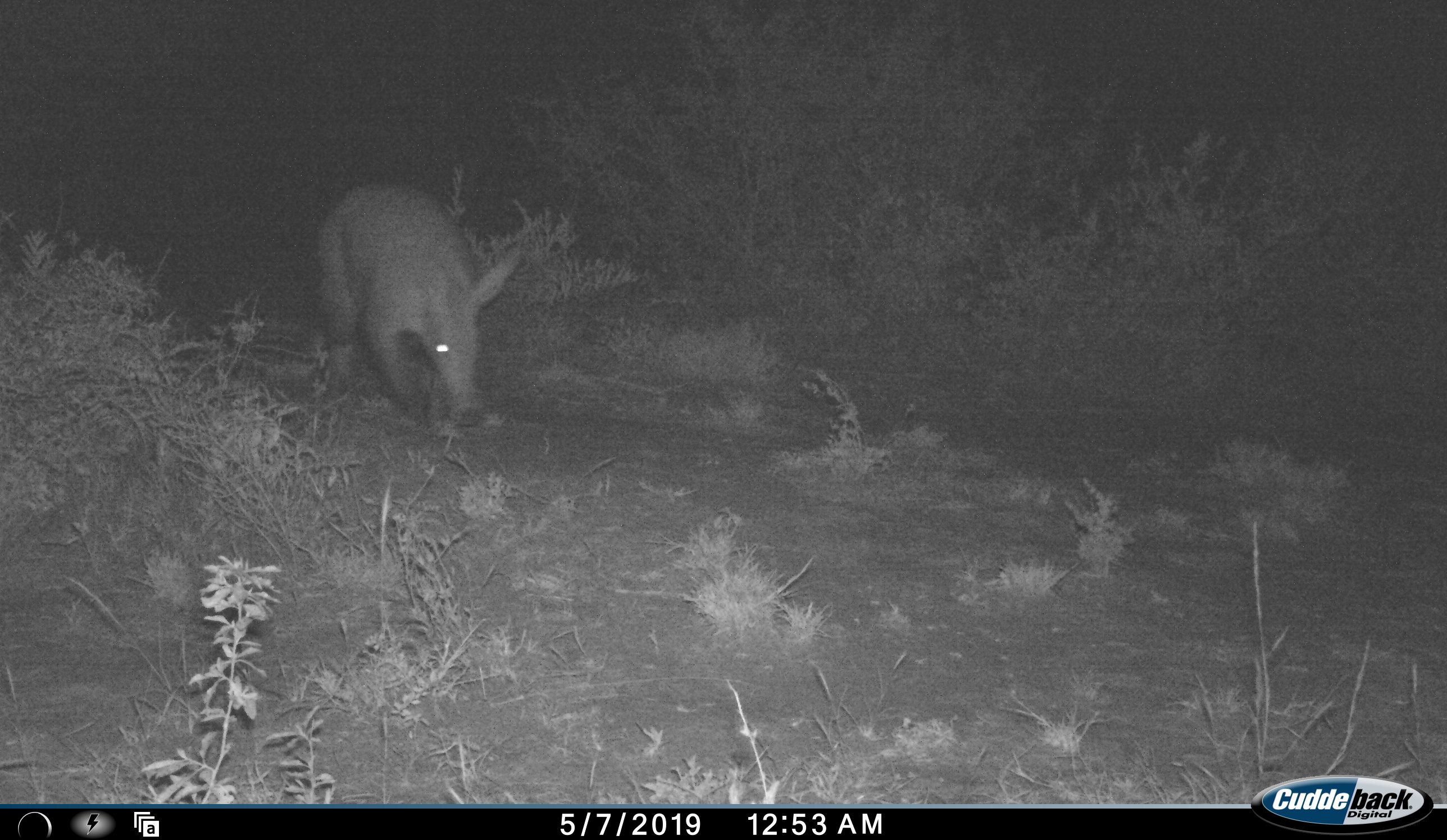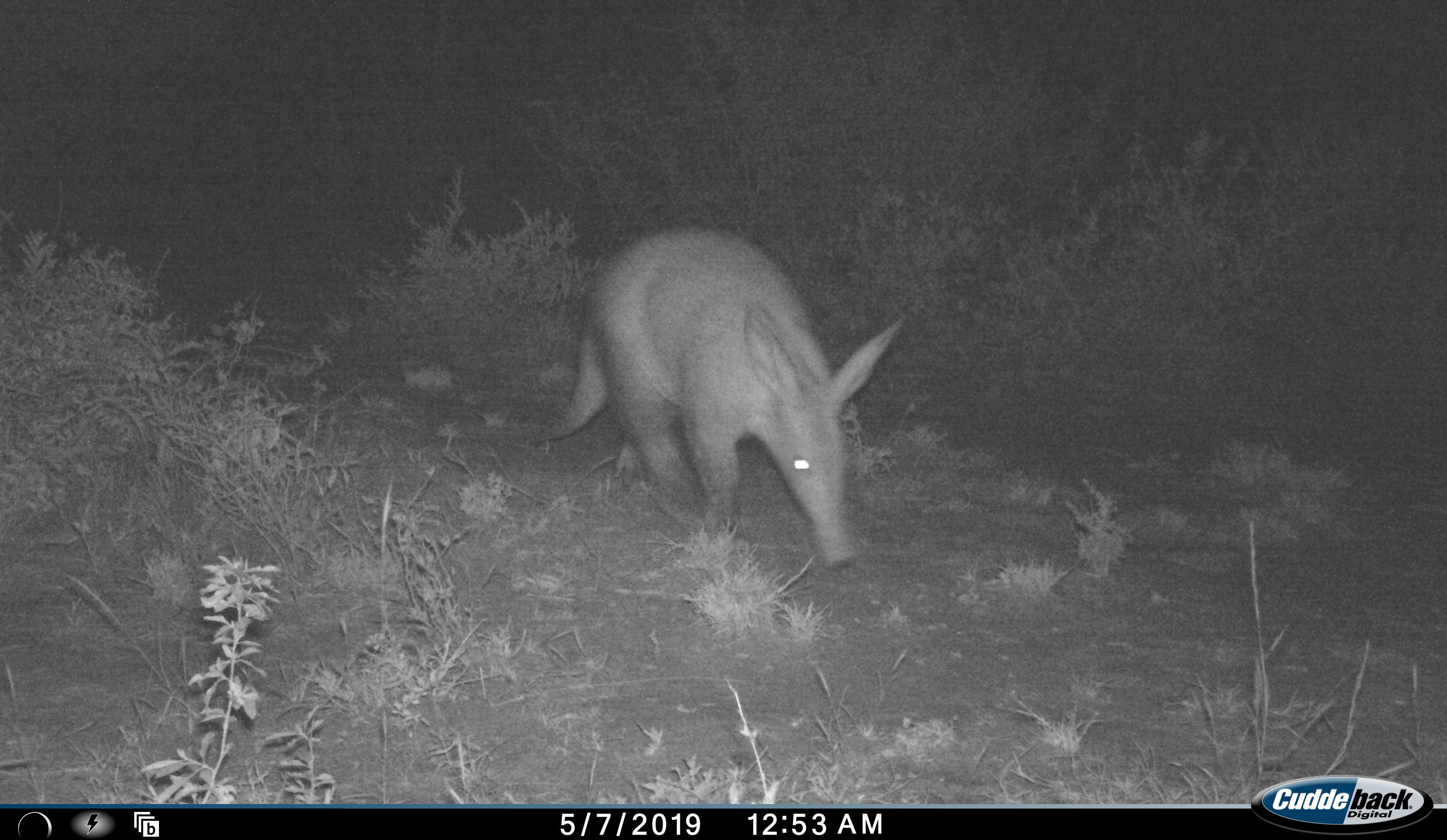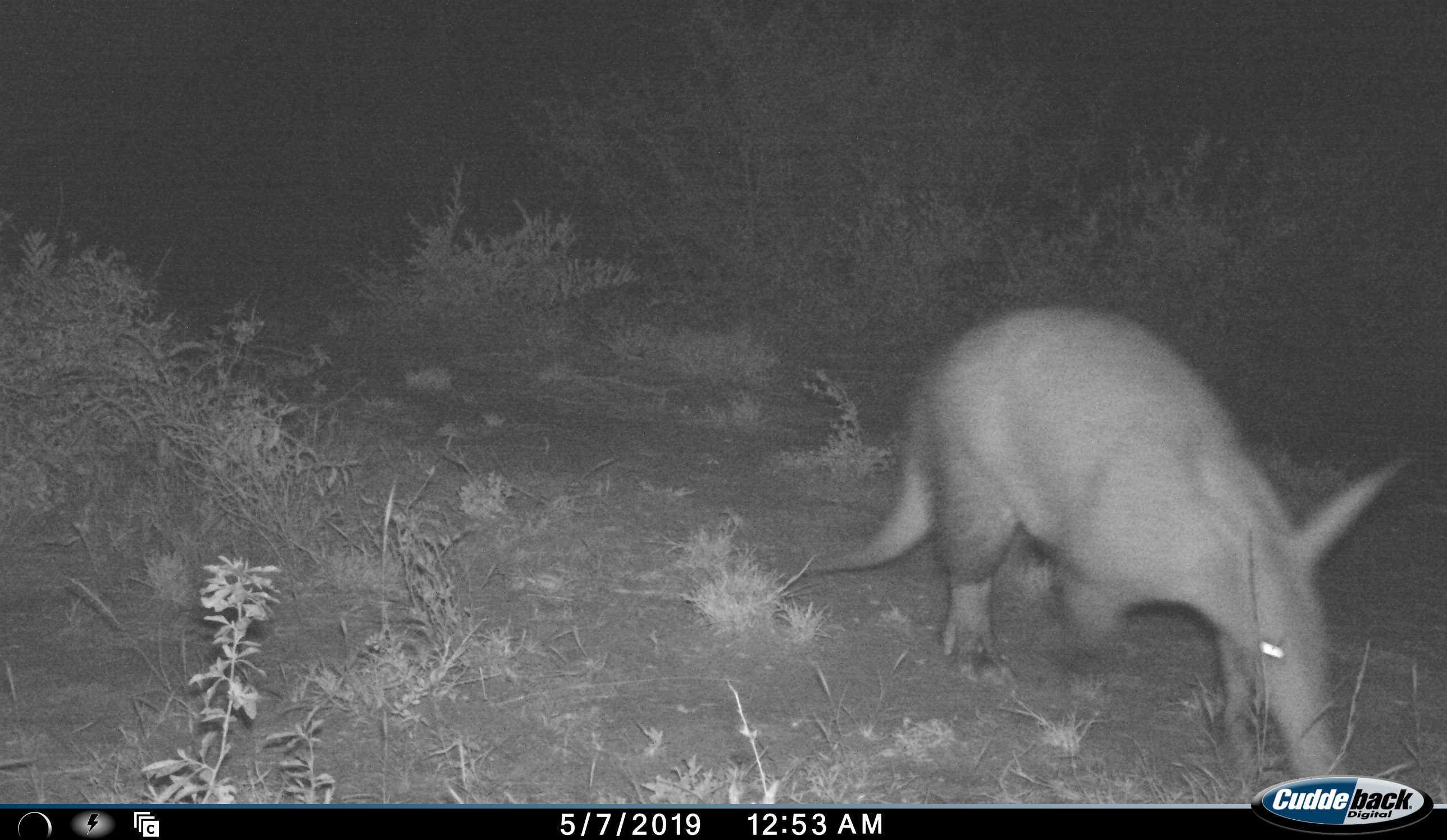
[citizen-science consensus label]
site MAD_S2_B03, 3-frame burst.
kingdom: Animalia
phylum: Chordata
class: Mammalia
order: Tubulidentata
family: Orycteropodidae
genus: Orycteropus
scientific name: Orycteropus afer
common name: aardvark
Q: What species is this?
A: Aardvark (Orycteropus afer).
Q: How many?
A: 1.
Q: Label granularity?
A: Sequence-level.